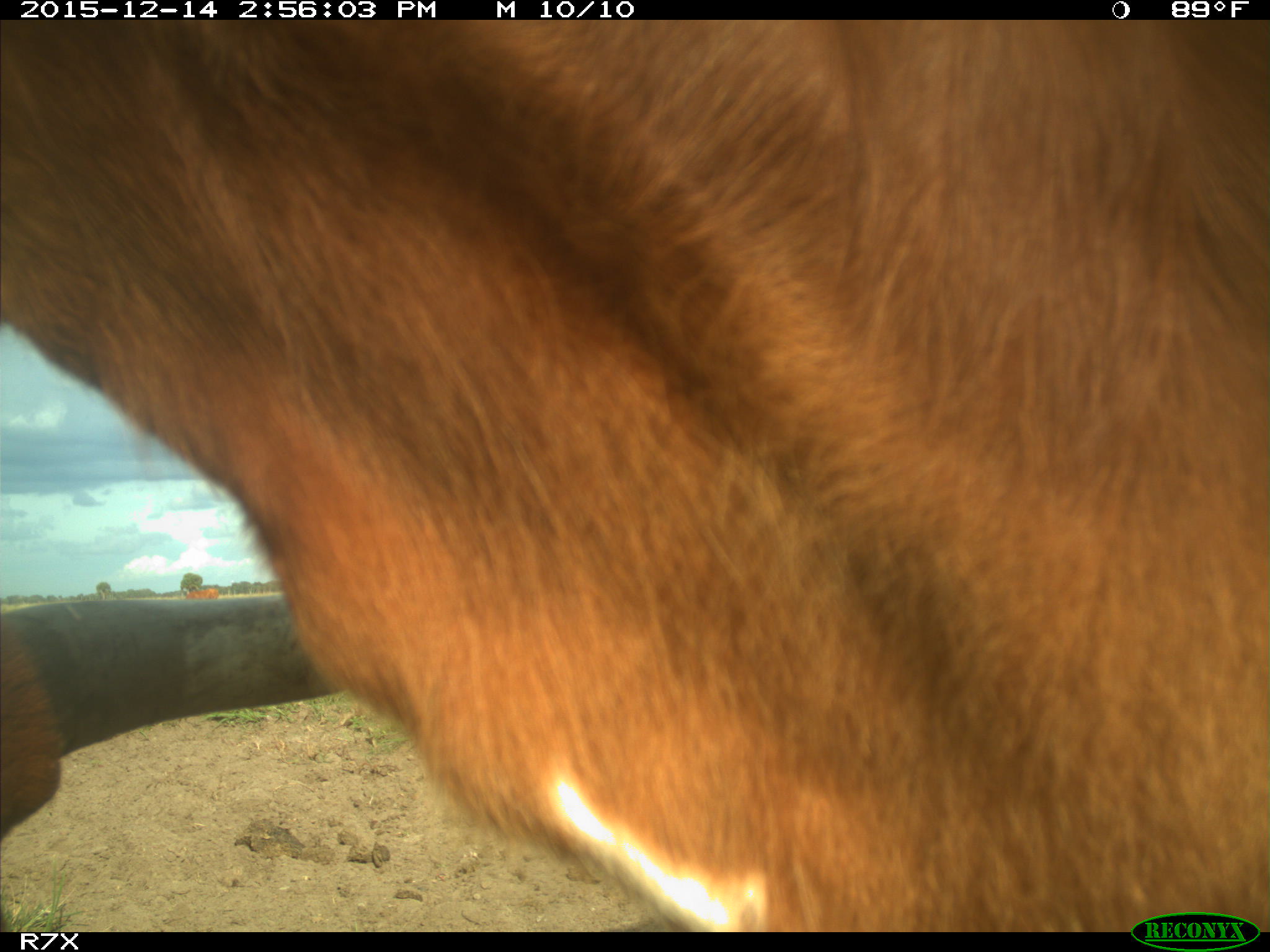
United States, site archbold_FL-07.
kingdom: Animalia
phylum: Chordata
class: Mammalia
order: Artiodactyla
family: Bovidae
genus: Bos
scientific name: Bos taurus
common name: domestic cow